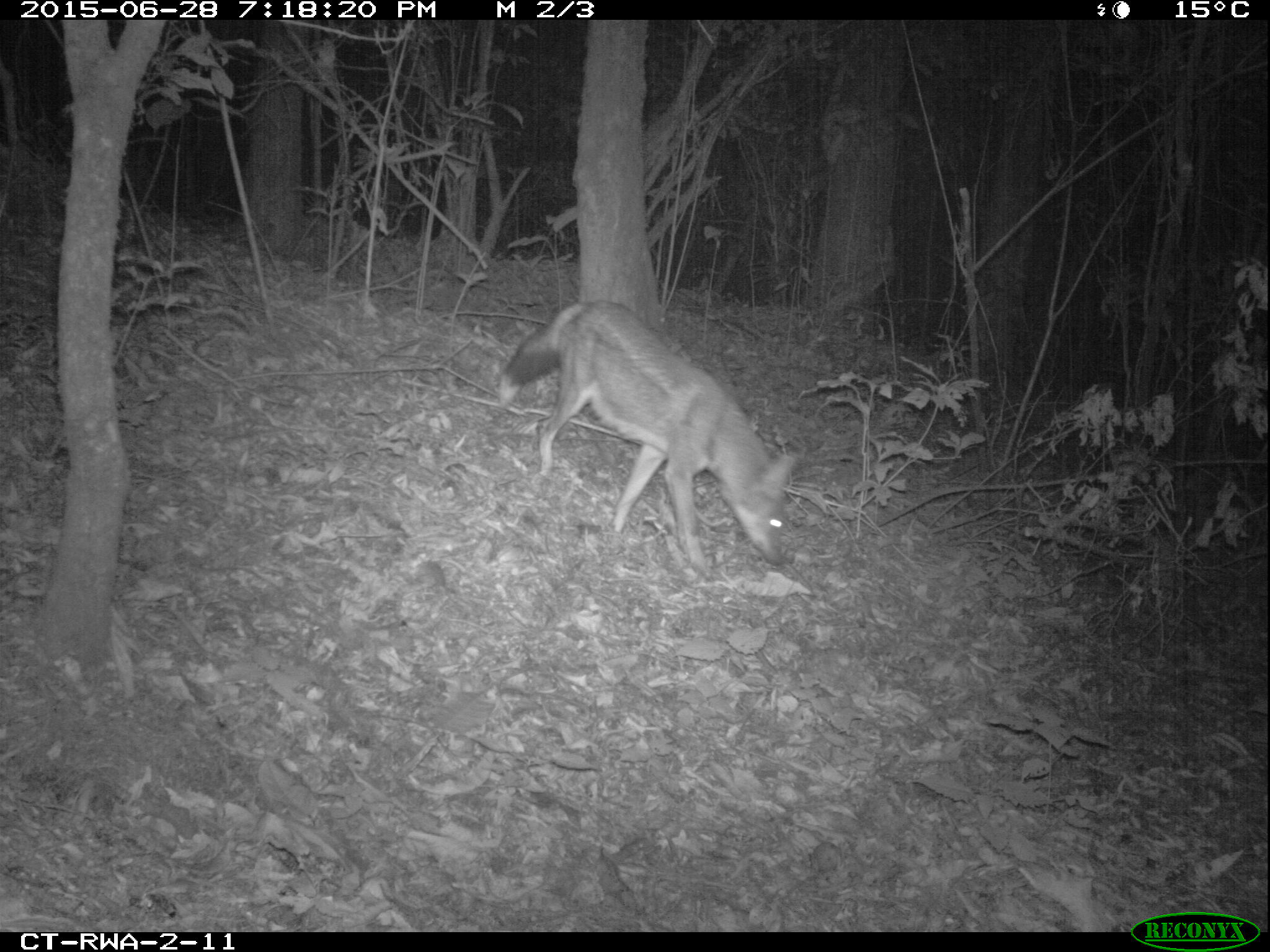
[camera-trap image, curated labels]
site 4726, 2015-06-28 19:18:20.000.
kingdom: Animalia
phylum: Chordata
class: Mammalia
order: Carnivora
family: Canidae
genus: Lupulella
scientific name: Lupulella adusta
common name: side-striped jackal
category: canis adustus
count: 1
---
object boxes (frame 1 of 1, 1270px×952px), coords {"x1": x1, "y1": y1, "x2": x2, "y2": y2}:
canis adustus: {"x1": 502, "y1": 298, "x2": 796, "y2": 578}